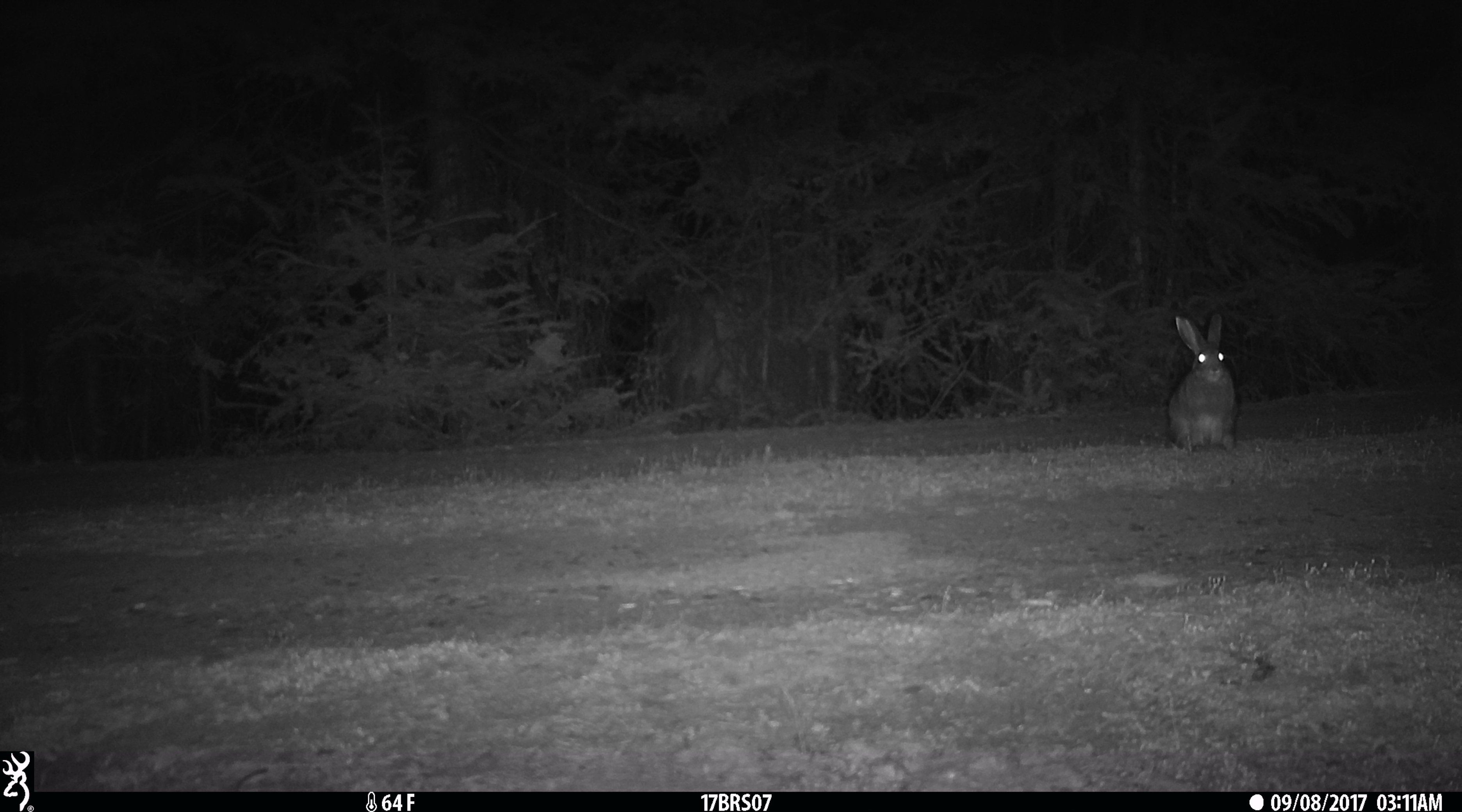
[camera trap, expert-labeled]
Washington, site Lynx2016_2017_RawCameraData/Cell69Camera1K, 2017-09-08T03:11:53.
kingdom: Animalia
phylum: Chordata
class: Mammalia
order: Lagomorpha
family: Leporidae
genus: Lepus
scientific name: Lepus americanus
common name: snowshoe hare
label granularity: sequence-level